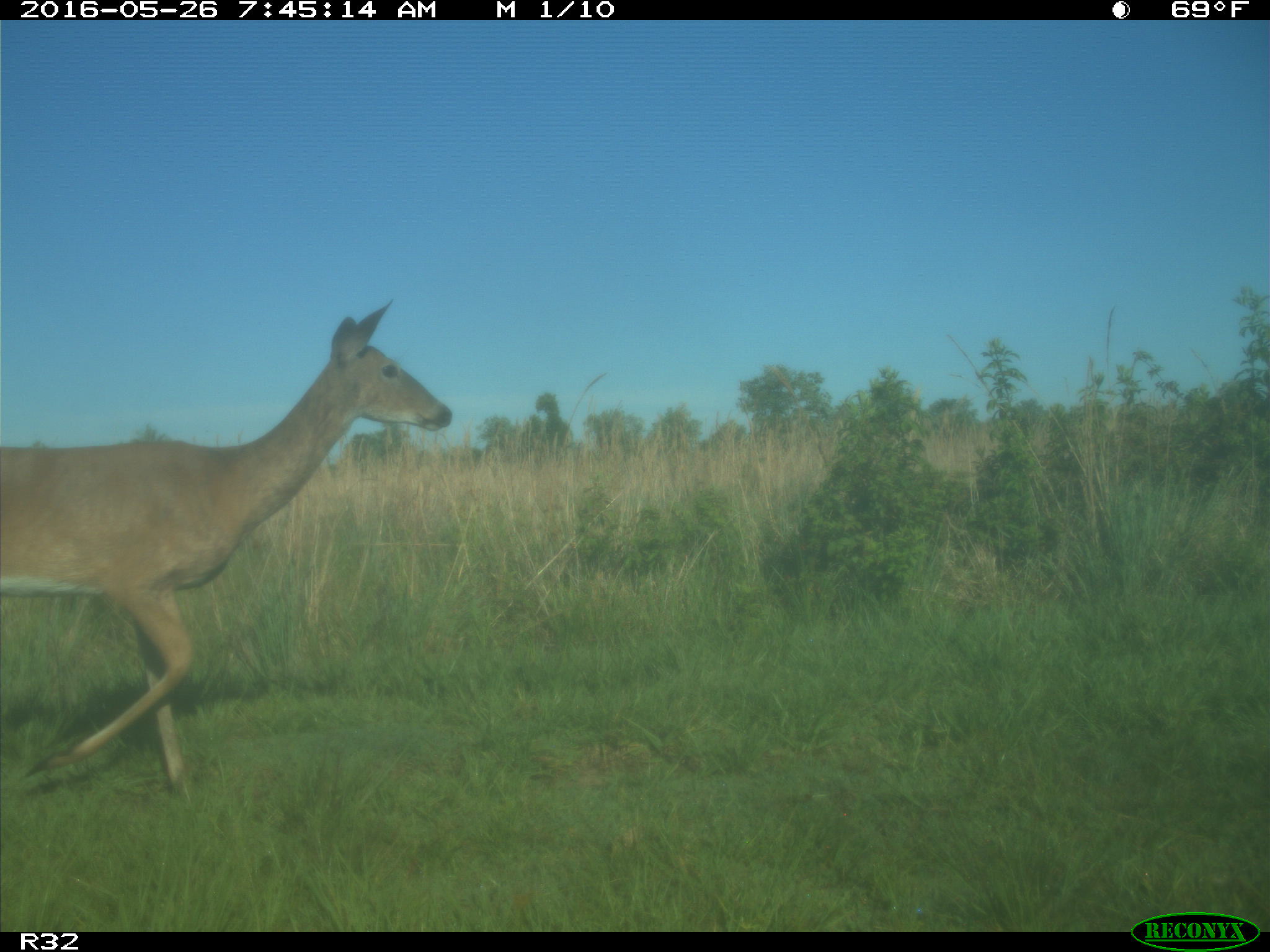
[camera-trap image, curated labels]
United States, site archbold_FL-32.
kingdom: Animalia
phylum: Chordata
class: Mammalia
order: Artiodactyla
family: Cervidae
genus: Odocoileus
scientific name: Odocoileus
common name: deer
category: unidentified deer